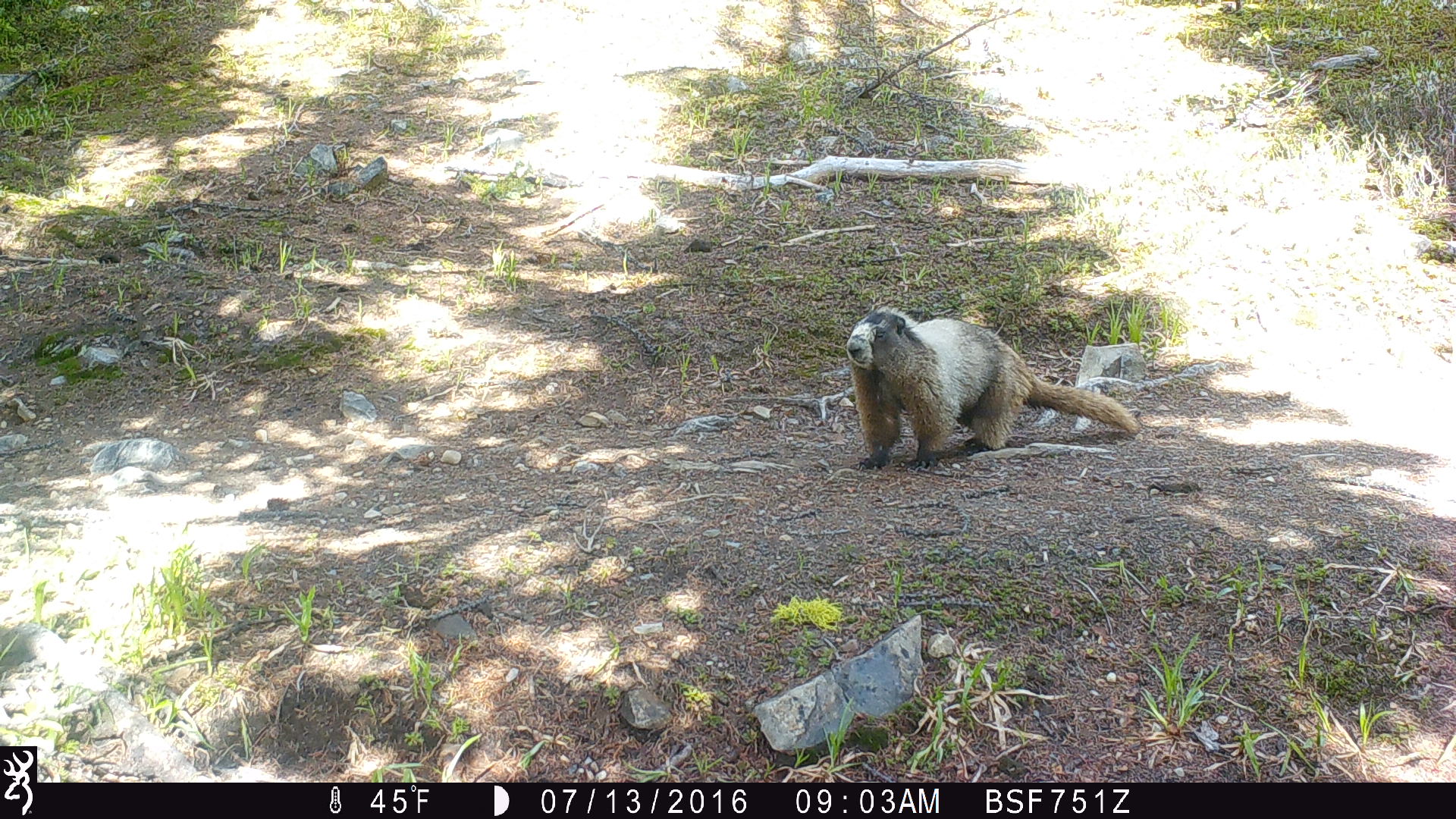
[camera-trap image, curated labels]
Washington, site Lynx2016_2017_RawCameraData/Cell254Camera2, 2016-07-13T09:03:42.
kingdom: Animalia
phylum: Chordata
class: Mammalia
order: Rodentia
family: Sciuridae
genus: Marmota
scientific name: Marmota caligata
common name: hoary marmot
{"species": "Marmota caligata (hoary marmot)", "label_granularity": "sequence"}